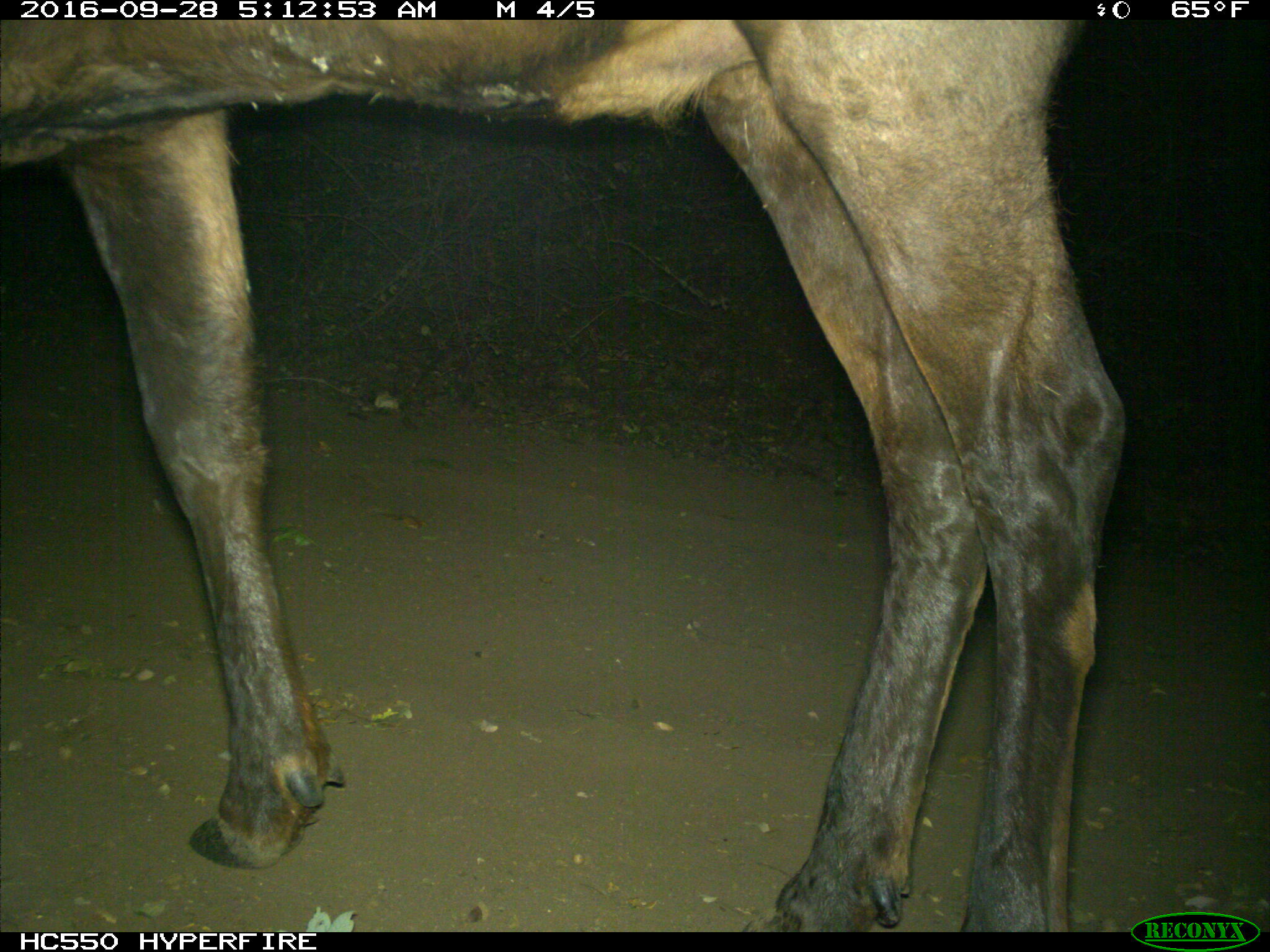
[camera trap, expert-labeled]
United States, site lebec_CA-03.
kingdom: Animalia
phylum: Chordata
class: Mammalia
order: Artiodactyla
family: Cervidae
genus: Cervus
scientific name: Cervus canadensis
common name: elk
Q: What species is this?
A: Cervus canadensis (elk).